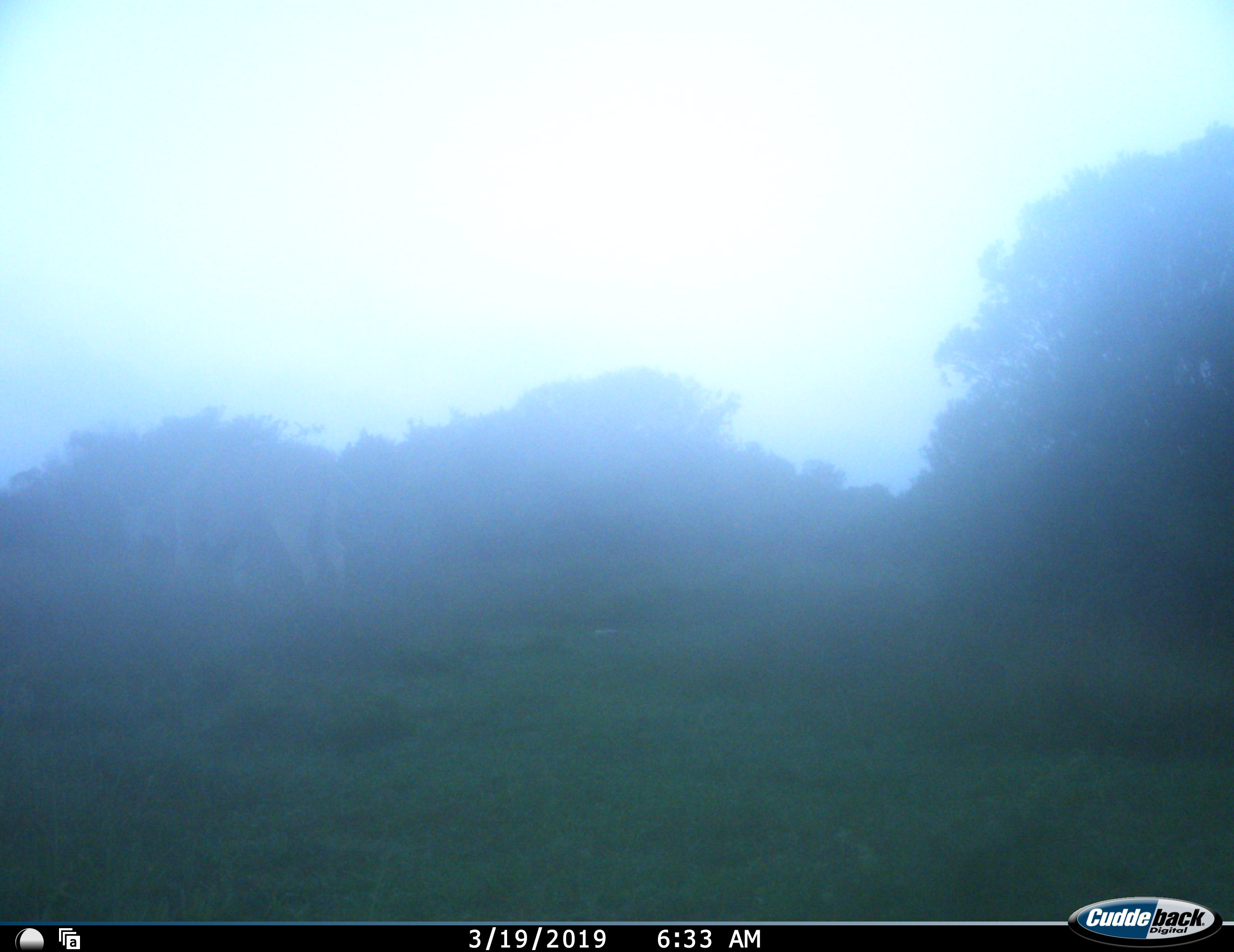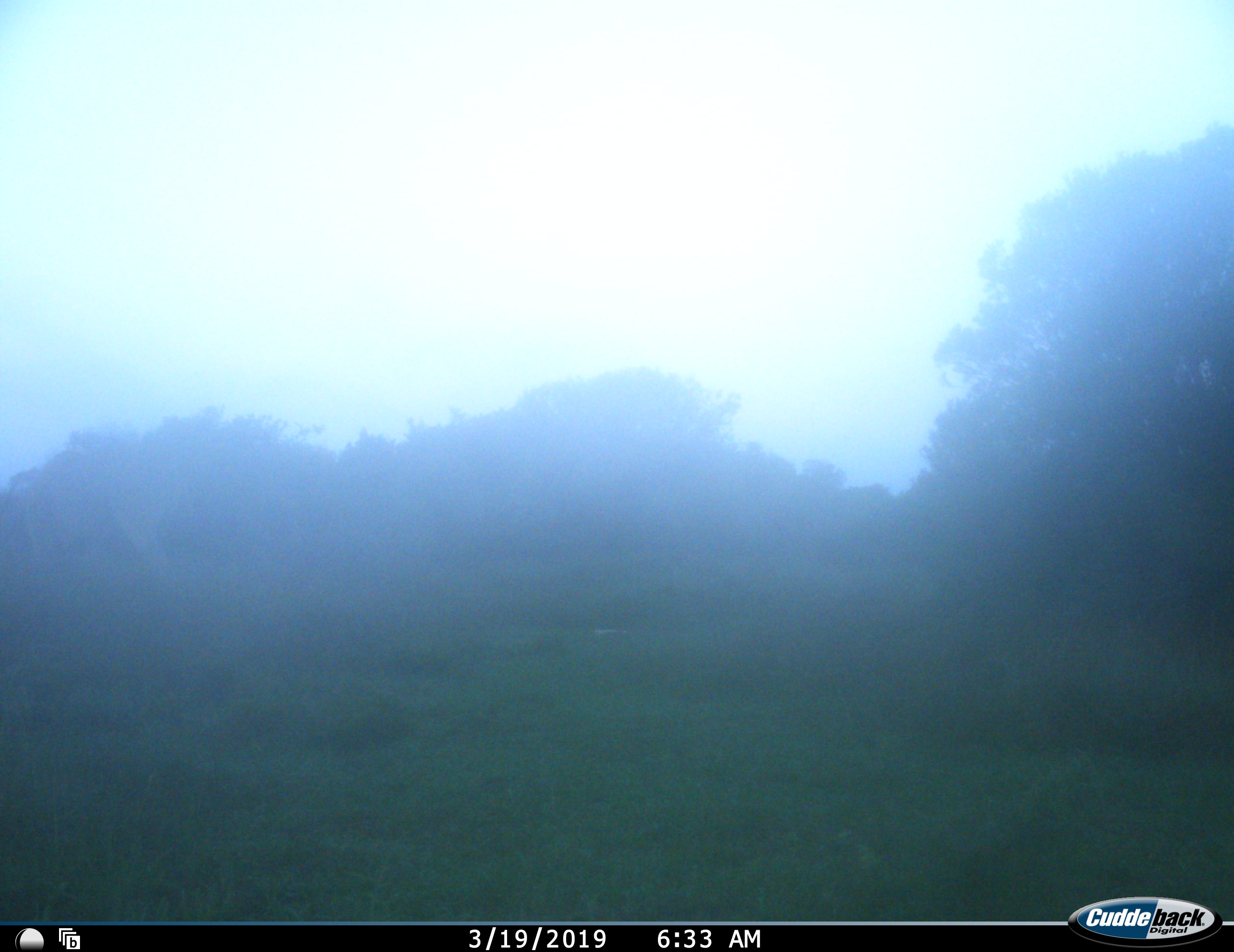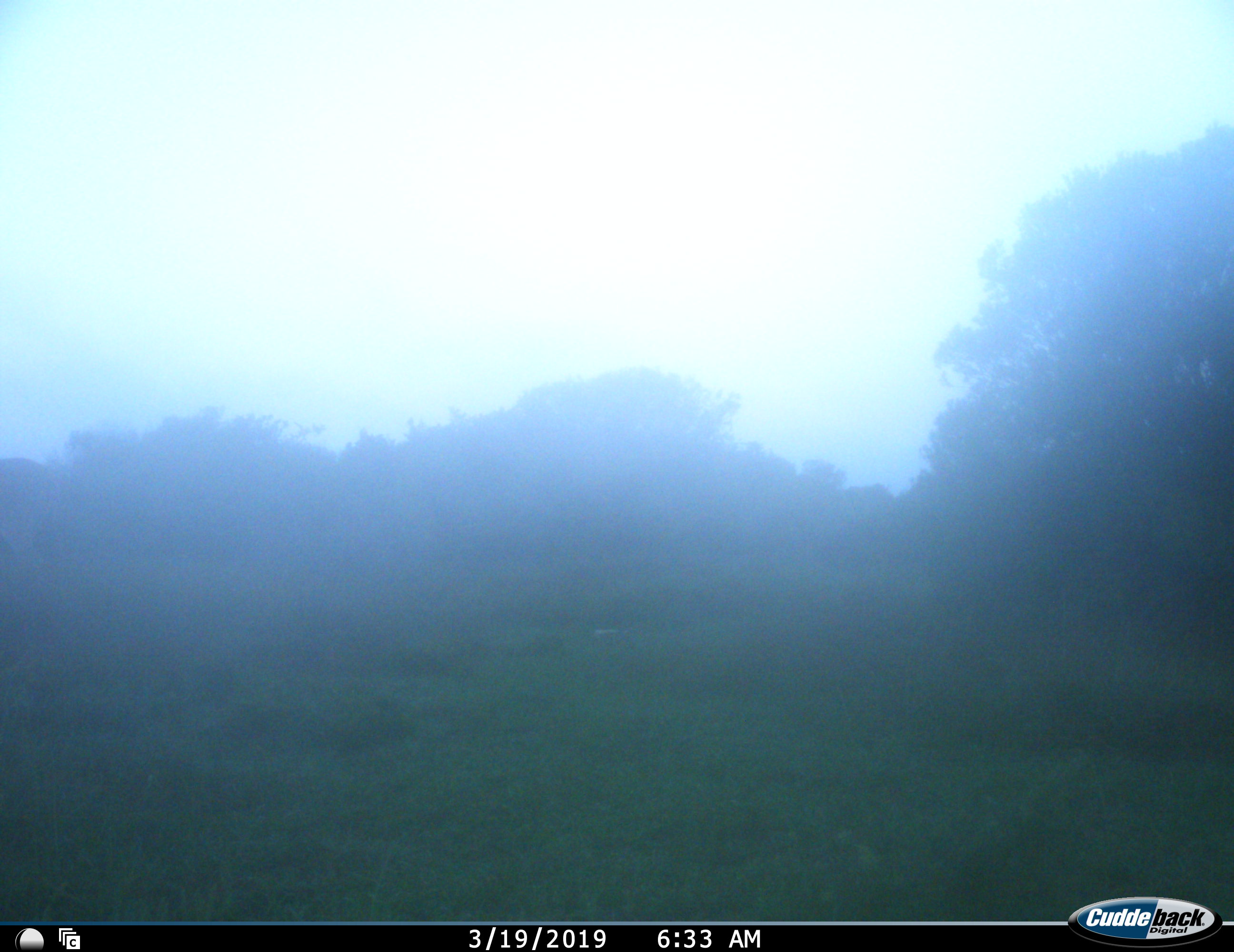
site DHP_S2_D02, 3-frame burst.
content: unidentified animal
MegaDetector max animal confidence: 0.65